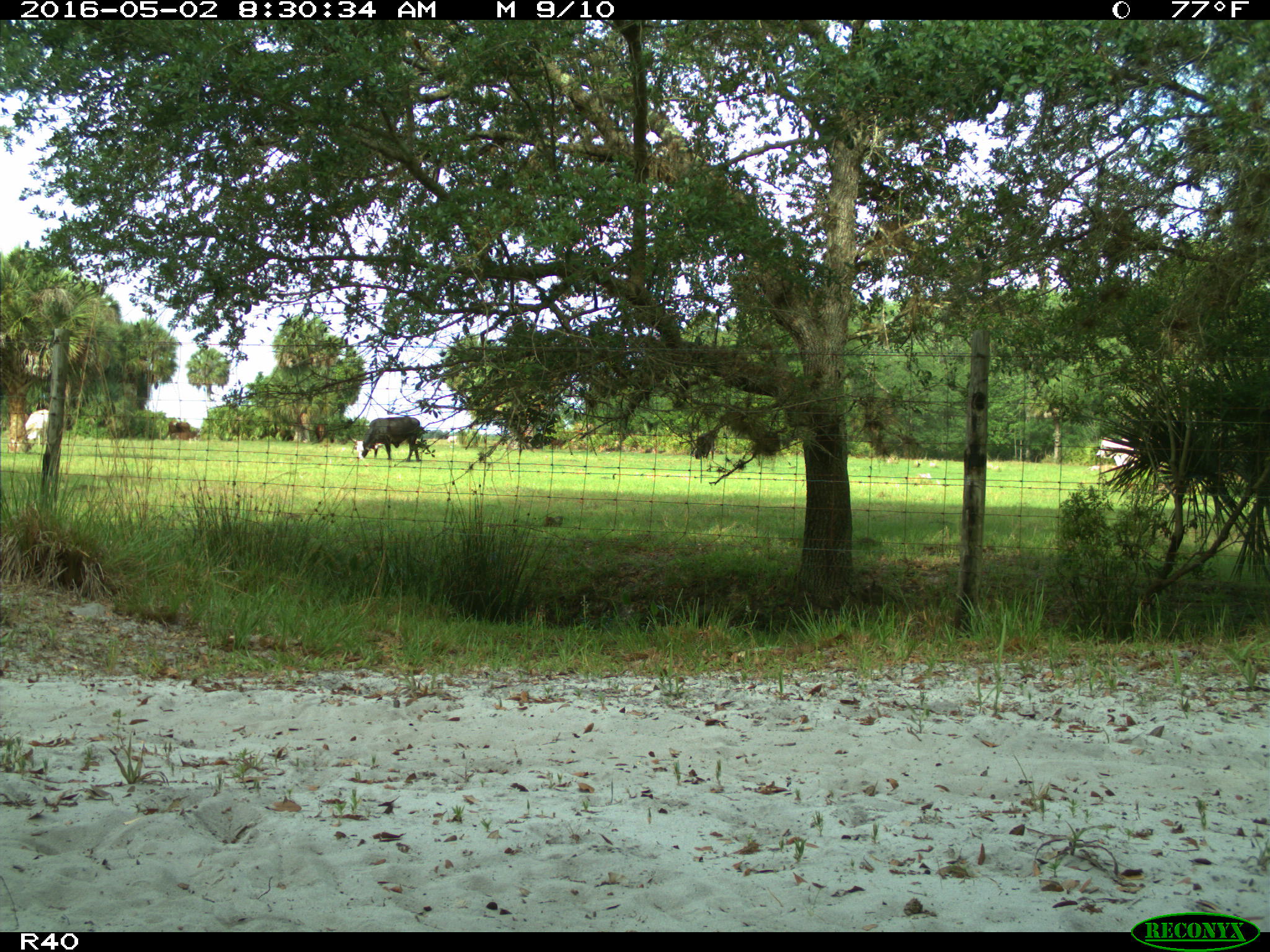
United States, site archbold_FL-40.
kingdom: Animalia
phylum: Chordata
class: Mammalia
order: Artiodactyla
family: Bovidae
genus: Bos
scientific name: Bos taurus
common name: domestic cow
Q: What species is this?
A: Bos taurus (domestic cow).